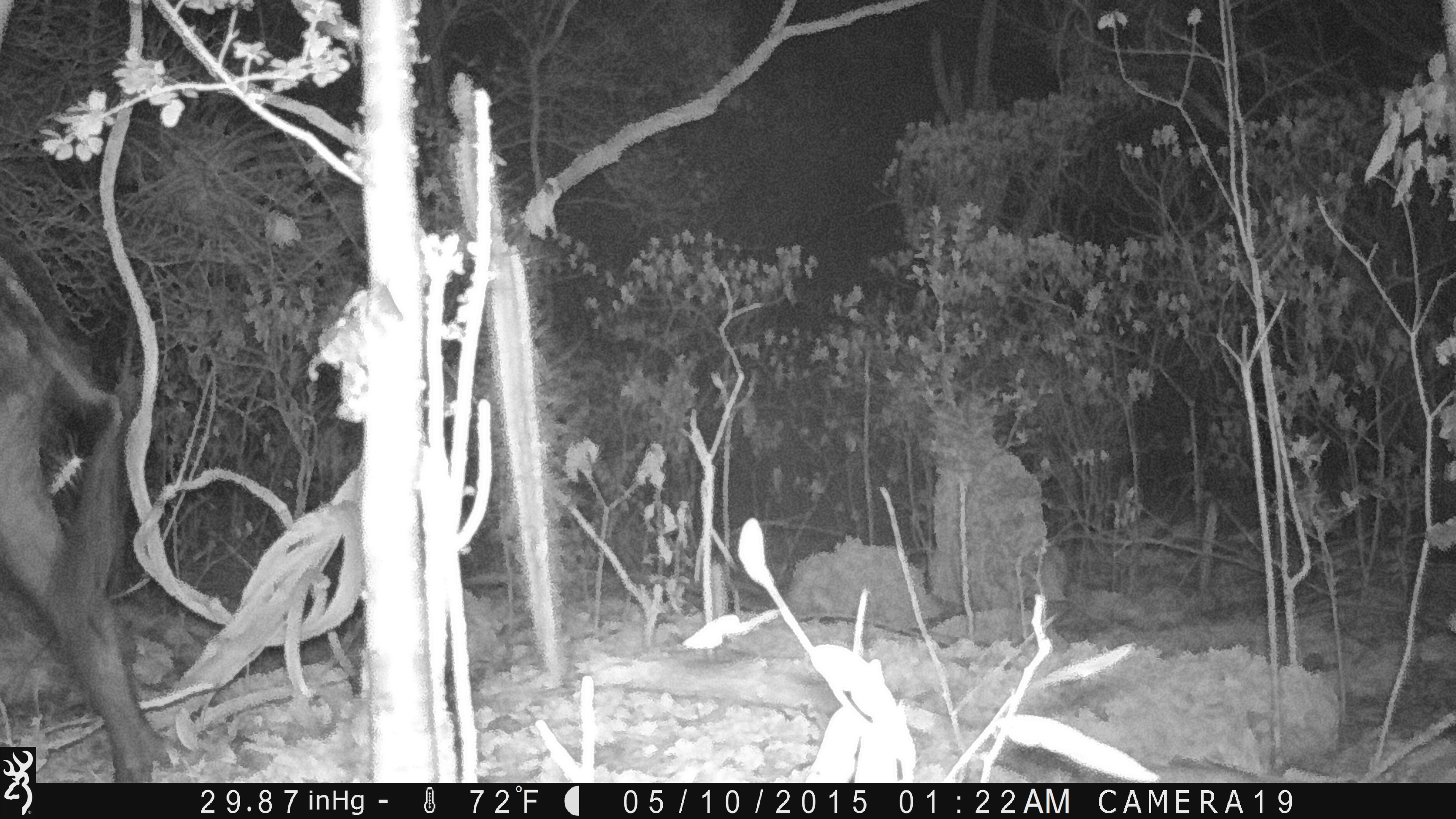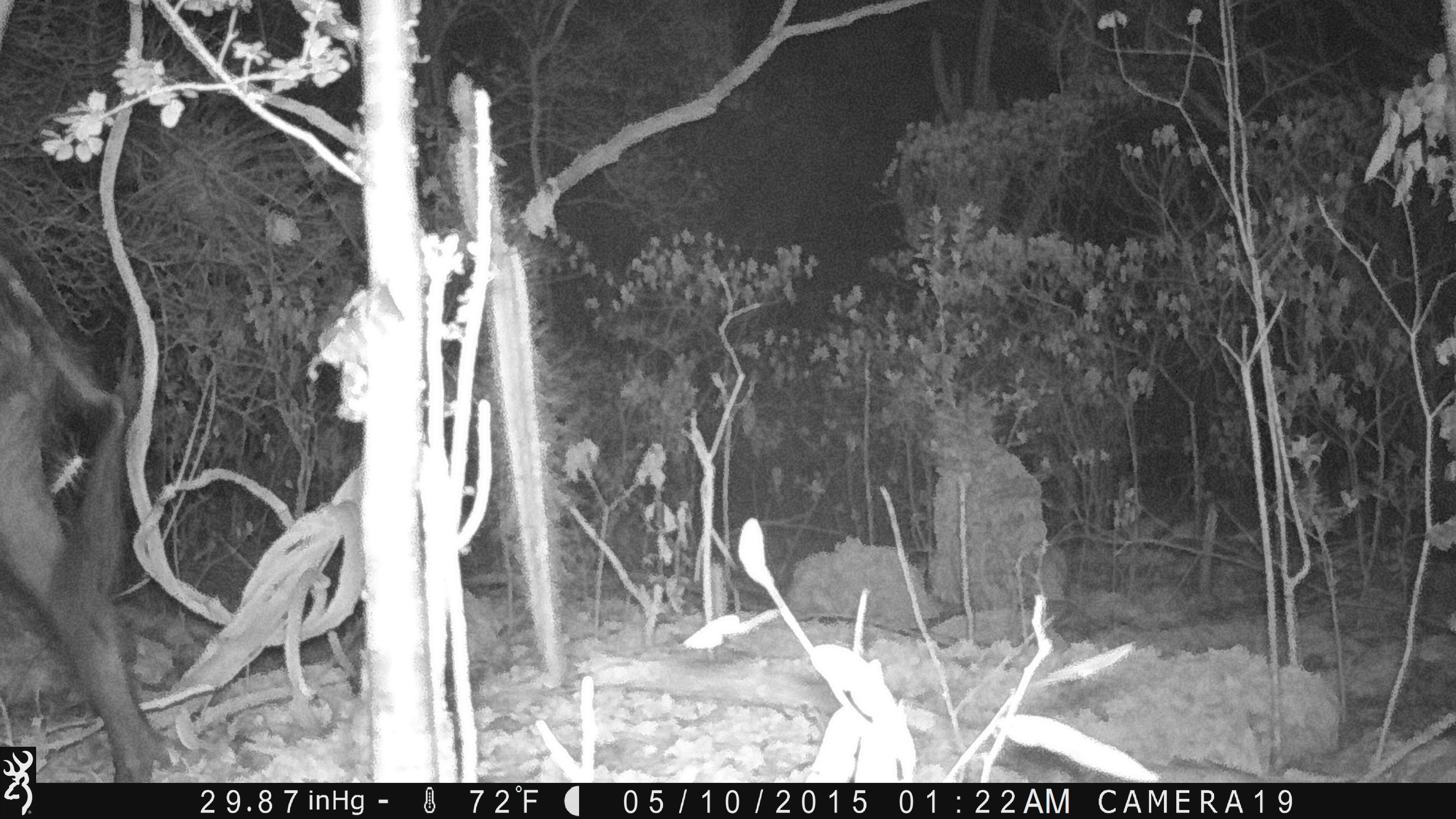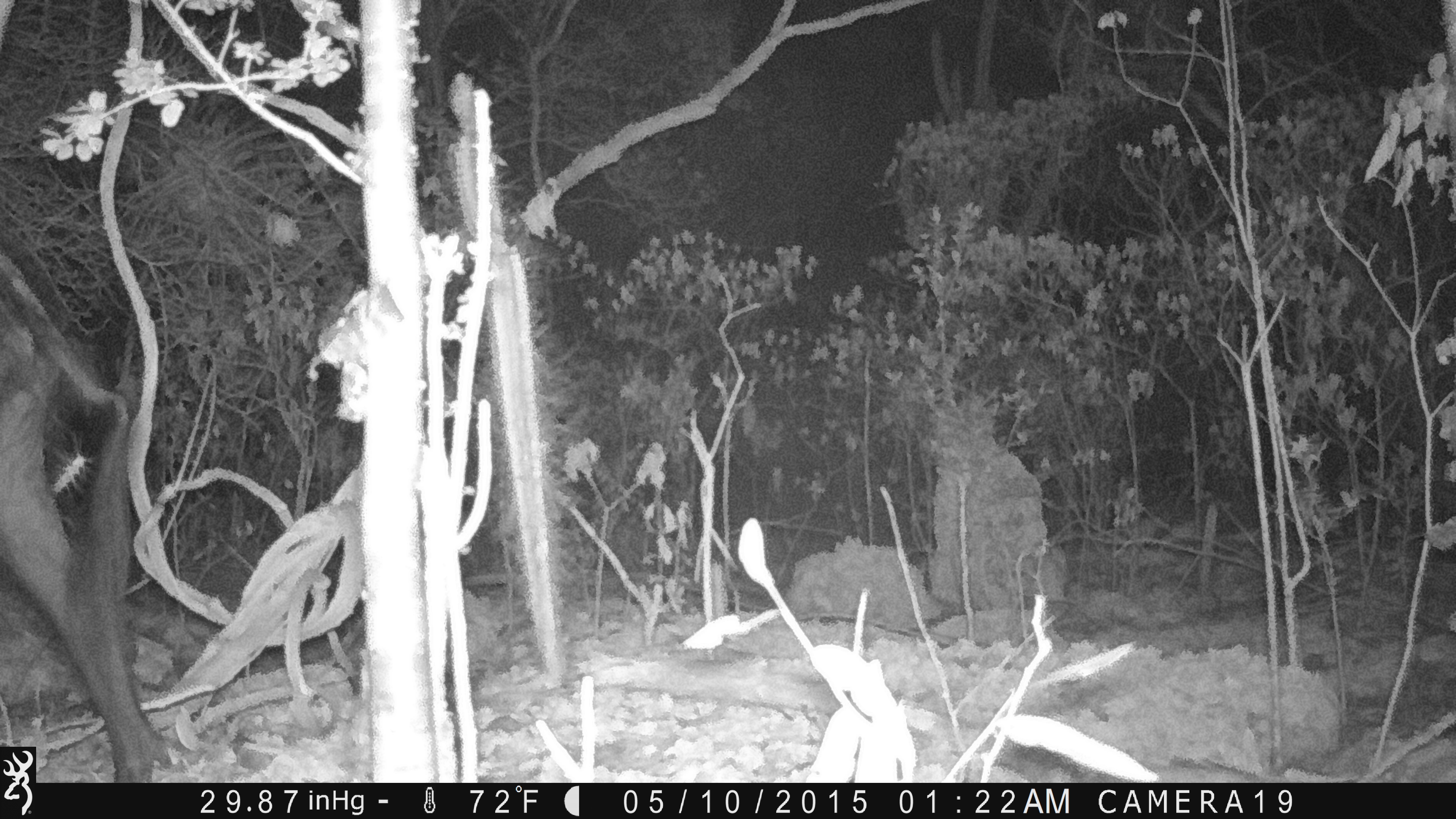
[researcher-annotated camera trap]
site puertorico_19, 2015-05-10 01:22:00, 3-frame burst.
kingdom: Animalia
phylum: Chordata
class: Mammalia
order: Artiodactyla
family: Bovidae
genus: Capra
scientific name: Capra hircus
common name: goat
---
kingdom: Animalia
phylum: Chordata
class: Mammalia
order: Artiodactyla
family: Suidae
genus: Sus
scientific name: Sus scrofa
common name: pig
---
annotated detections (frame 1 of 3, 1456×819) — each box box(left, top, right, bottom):
goat: box(0, 220, 165, 782)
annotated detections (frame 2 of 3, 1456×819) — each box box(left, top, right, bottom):
pig: box(0, 221, 162, 786)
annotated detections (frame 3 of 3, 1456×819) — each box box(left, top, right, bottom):
goat: box(0, 225, 161, 785)